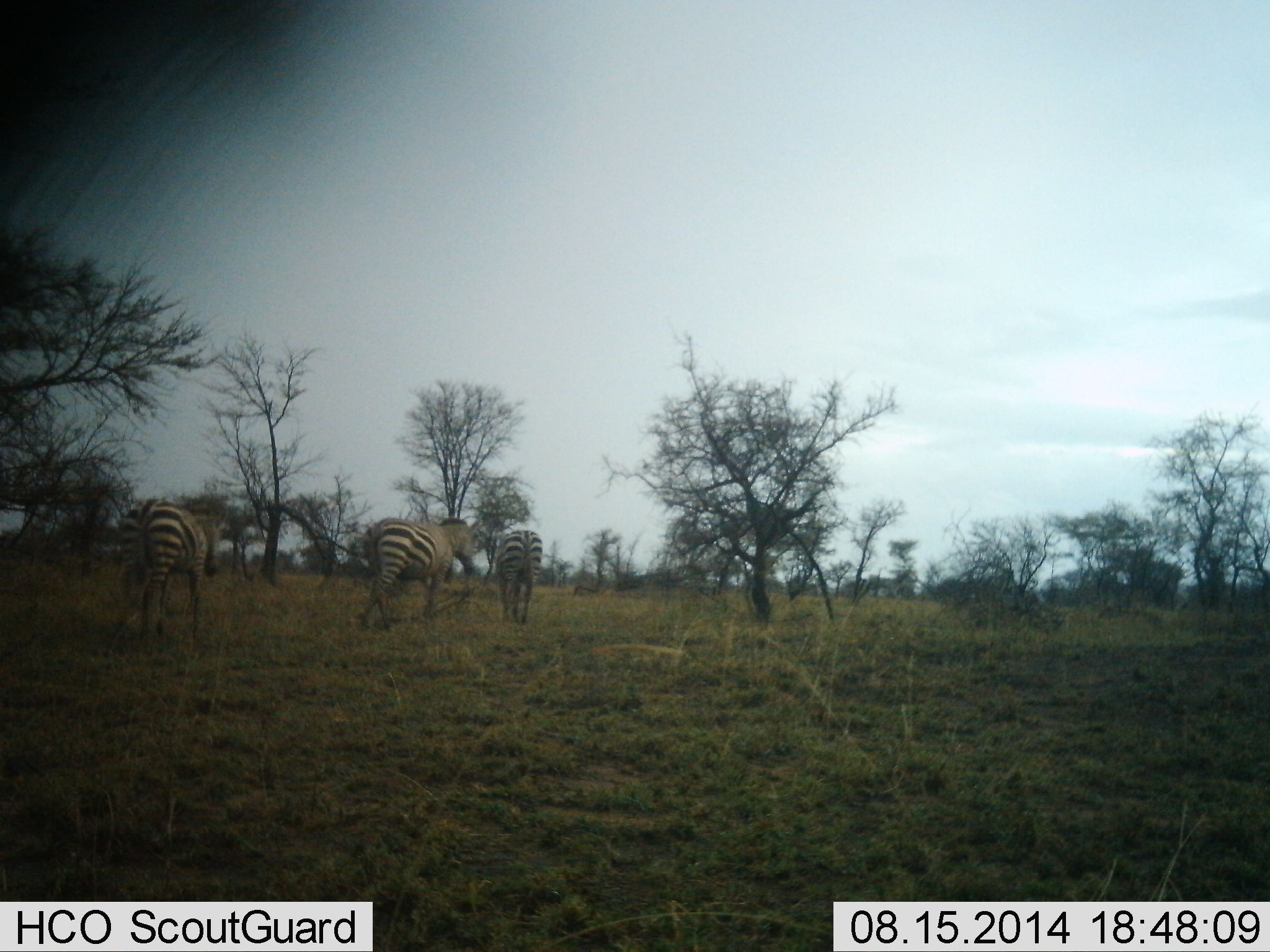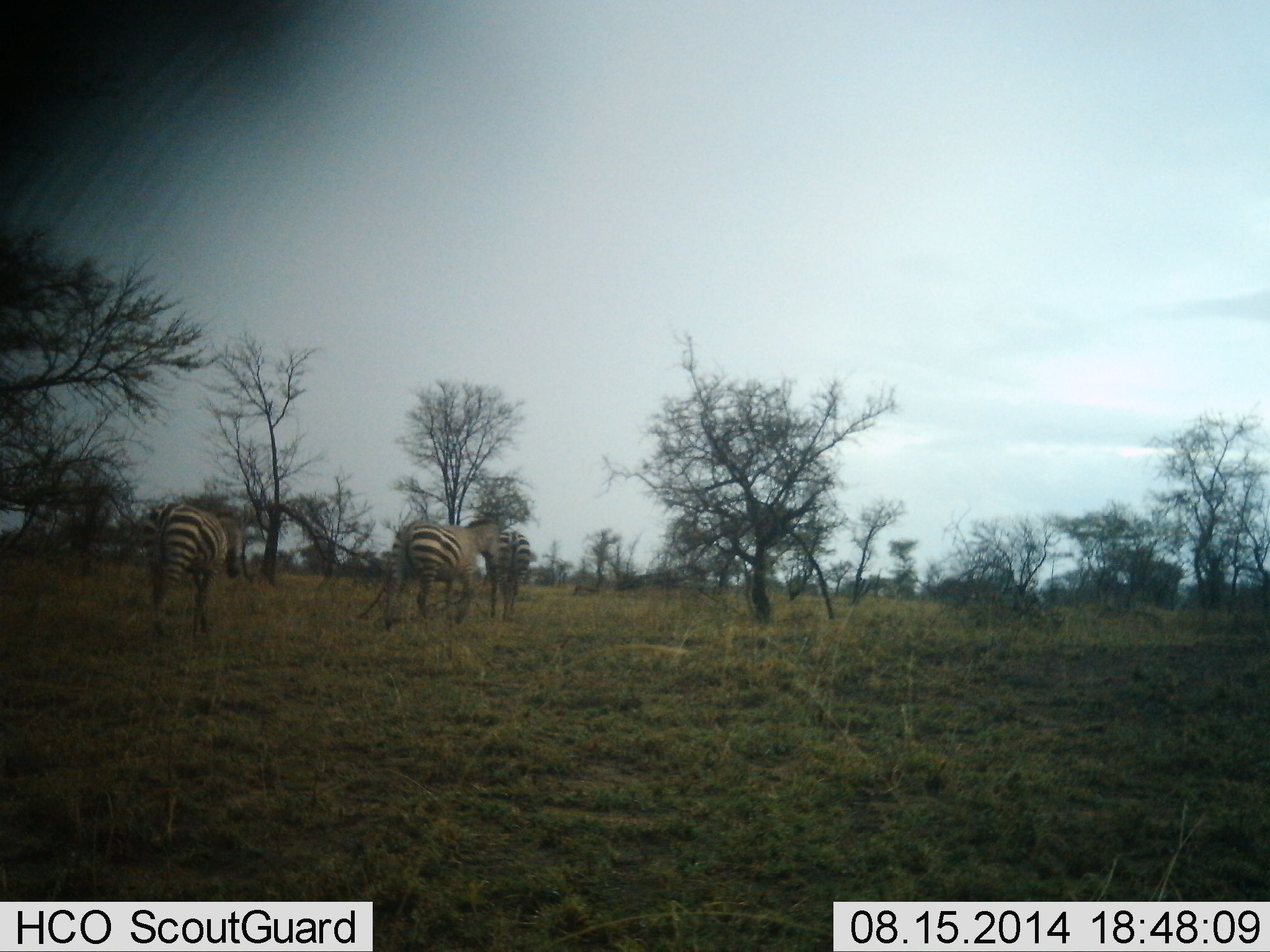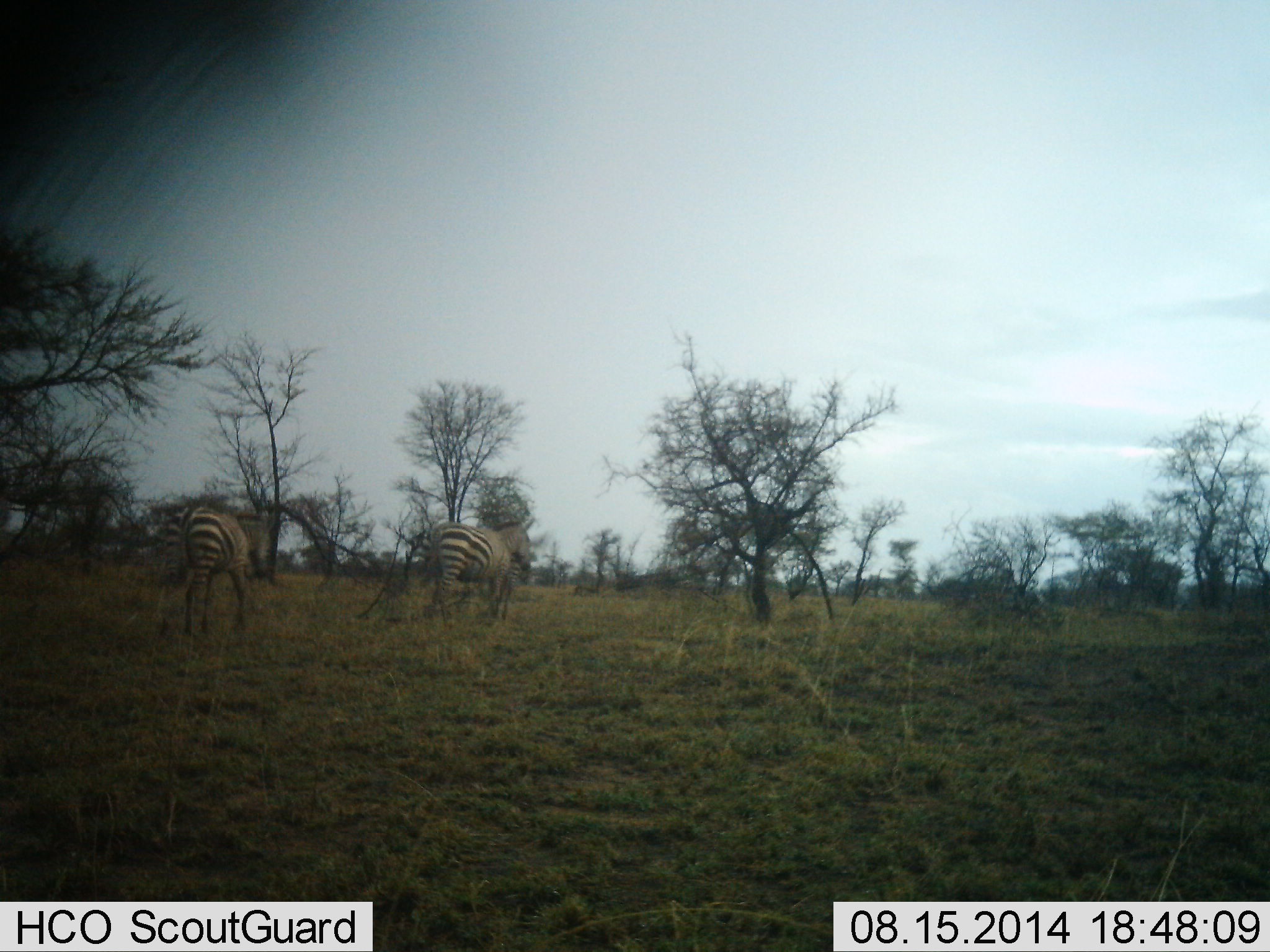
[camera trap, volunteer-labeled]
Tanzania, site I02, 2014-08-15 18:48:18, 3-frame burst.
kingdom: Animalia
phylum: Chordata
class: Mammalia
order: Perissodactyla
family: Equidae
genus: Equus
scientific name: Equus quagga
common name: plains zebra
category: zebra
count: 3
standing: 20%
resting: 0%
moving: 100%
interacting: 0%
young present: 0%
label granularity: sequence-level